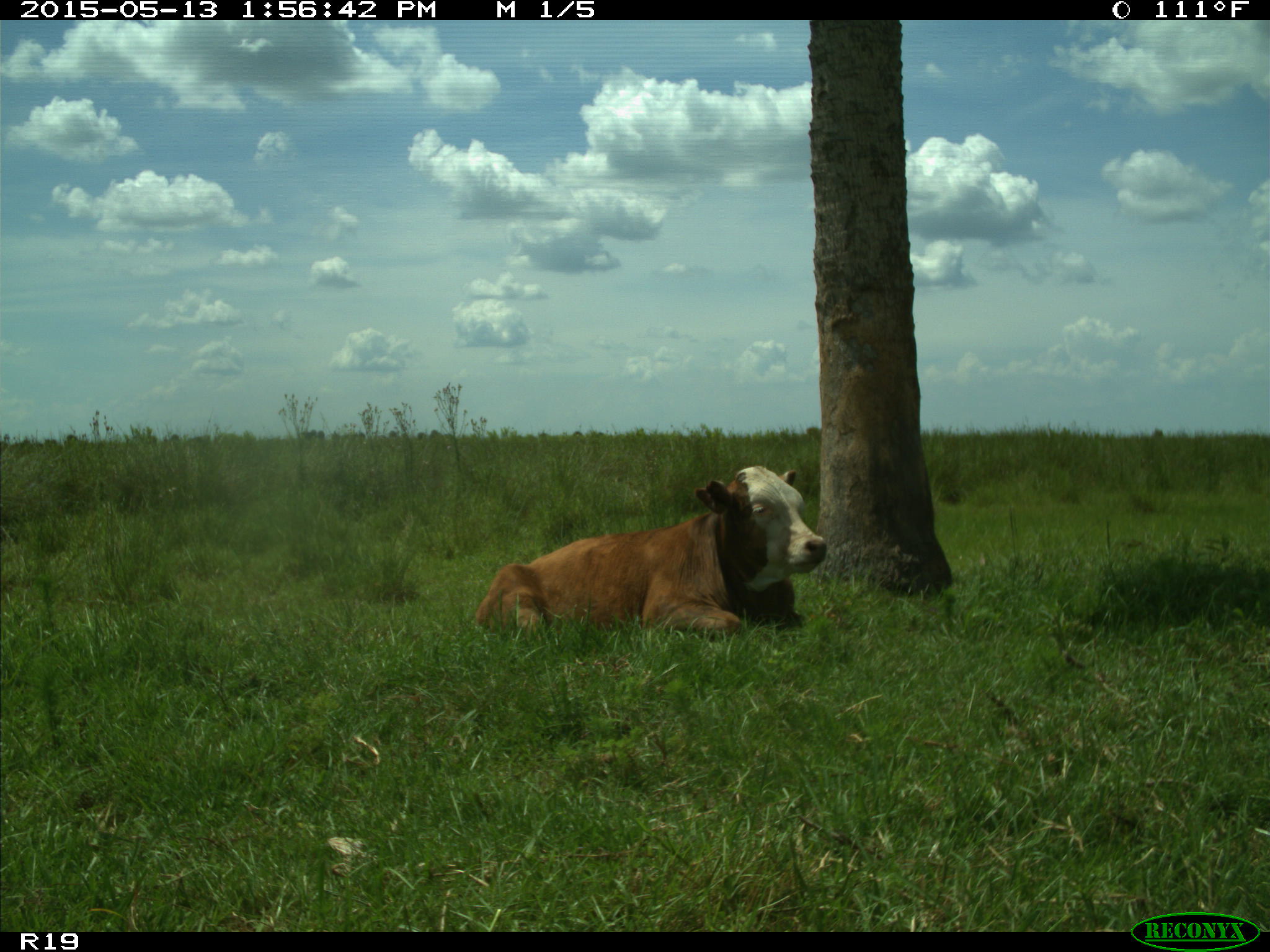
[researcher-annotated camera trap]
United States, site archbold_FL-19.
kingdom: Animalia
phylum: Chordata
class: Mammalia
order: Artiodactyla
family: Bovidae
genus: Bos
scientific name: Bos taurus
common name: domestic cow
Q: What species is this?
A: Bos taurus (domestic cow).